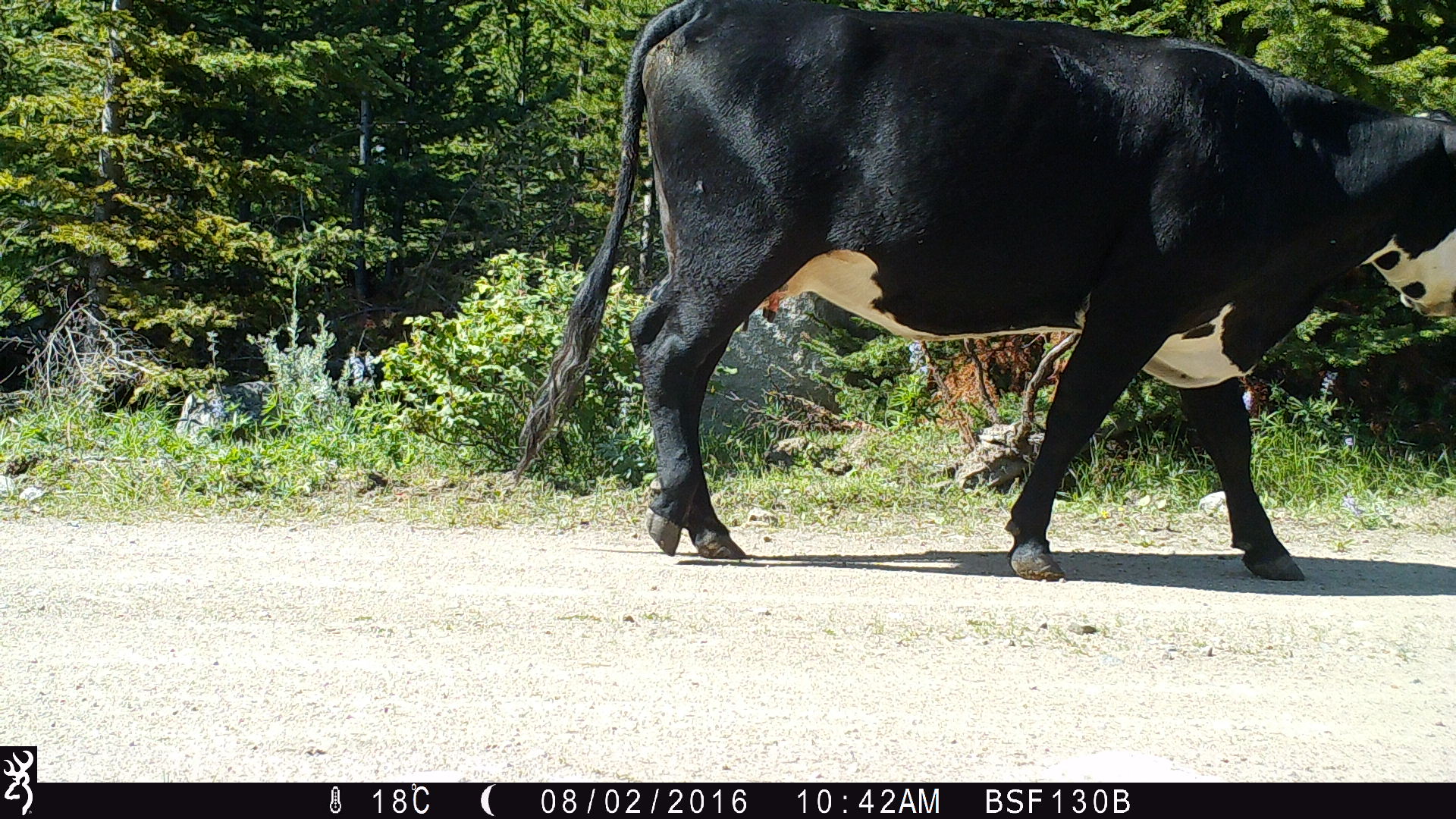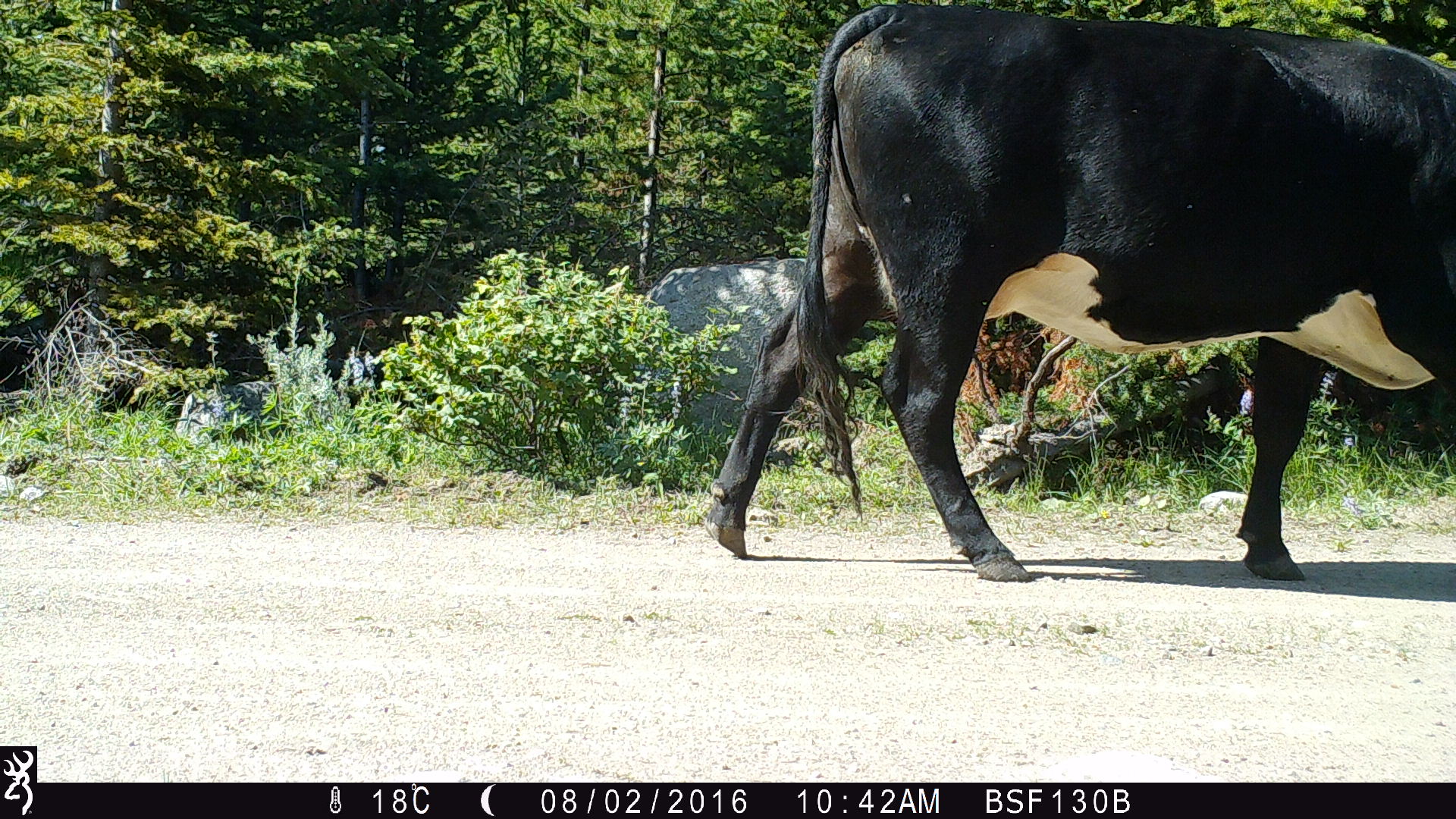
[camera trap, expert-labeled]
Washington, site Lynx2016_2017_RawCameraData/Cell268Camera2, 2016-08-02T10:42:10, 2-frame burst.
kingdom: Animalia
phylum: Chordata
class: Mammalia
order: Artiodactyla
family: Bovidae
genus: Bos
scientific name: Bos taurus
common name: domestic cattle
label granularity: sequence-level